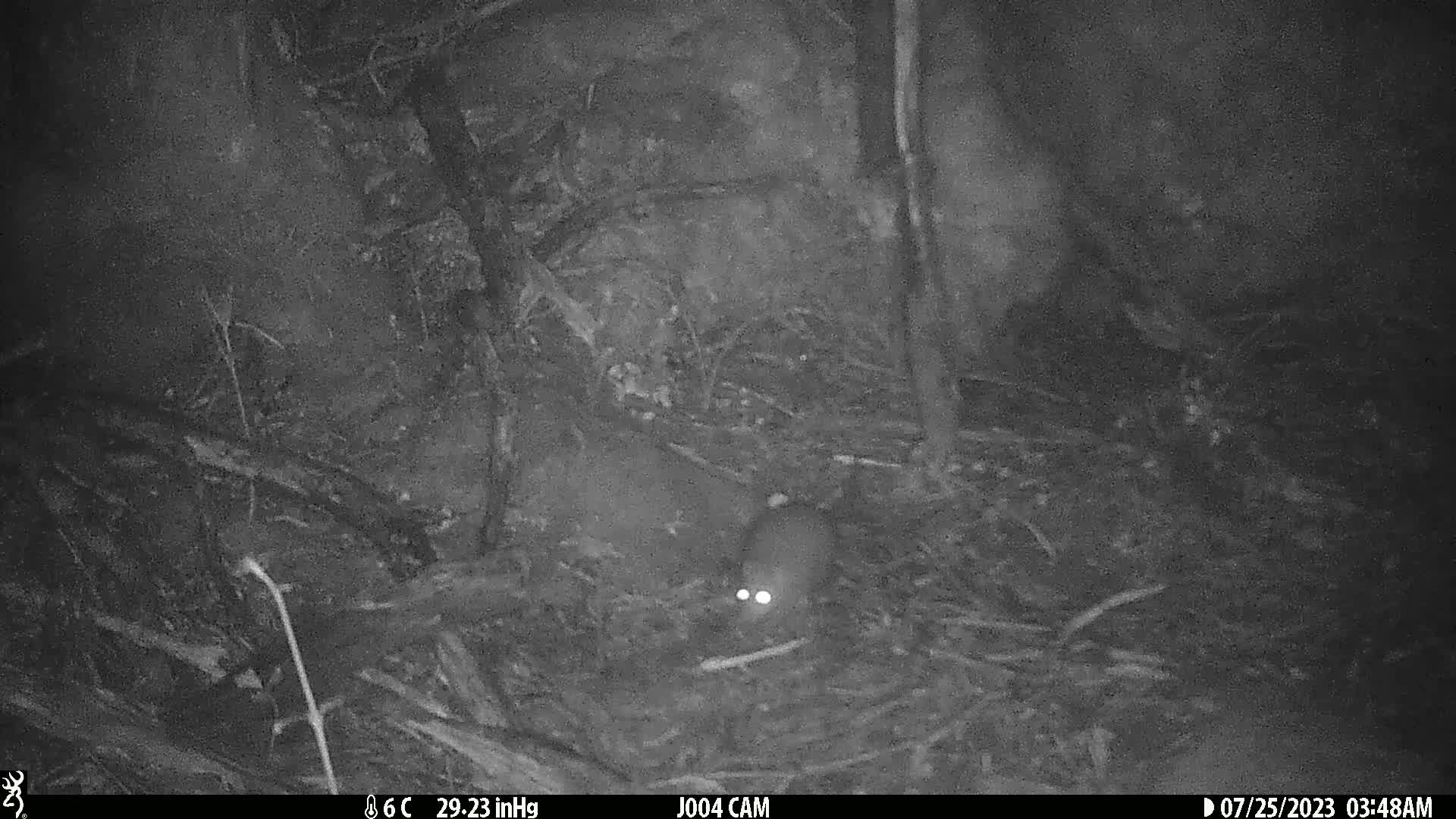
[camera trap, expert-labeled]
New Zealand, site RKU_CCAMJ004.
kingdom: Animalia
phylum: Chordata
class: Mammalia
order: Rodentia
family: Muridae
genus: Rattus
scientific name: Rattus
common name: rat